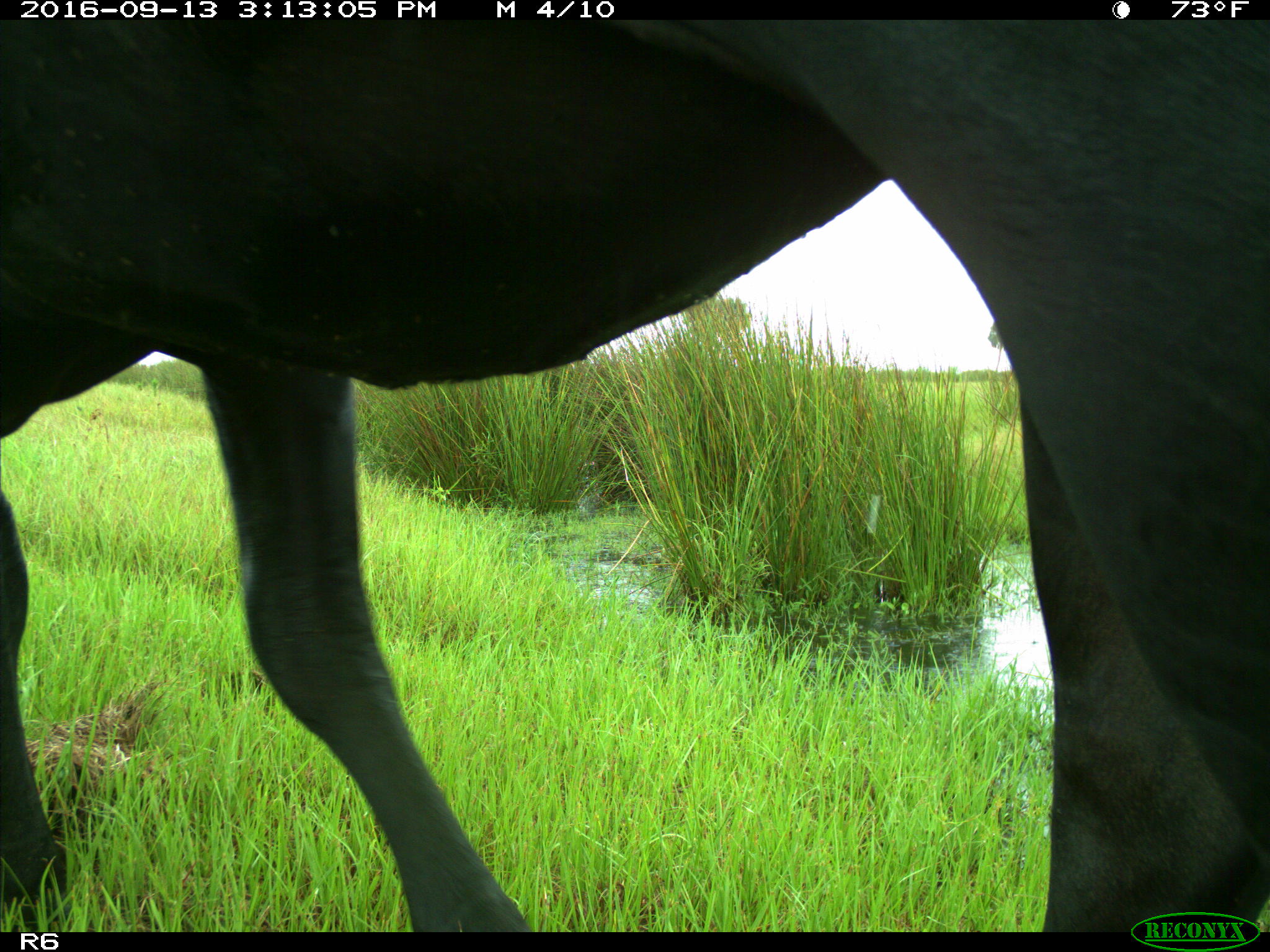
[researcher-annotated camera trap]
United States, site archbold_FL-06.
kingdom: Animalia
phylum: Chordata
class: Mammalia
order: Artiodactyla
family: Bovidae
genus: Bos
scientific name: Bos taurus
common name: domestic cow